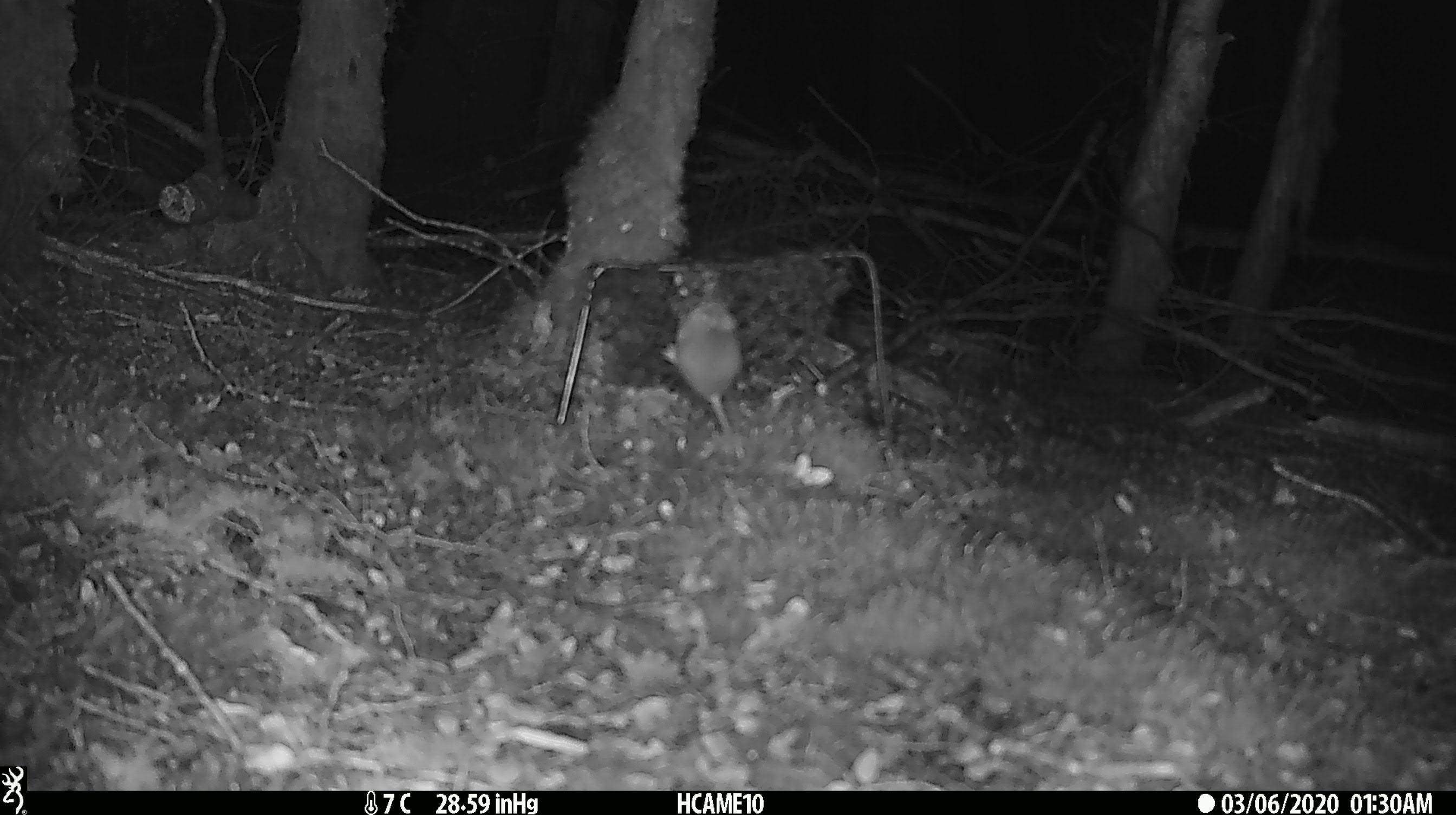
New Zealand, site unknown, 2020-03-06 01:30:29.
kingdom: Animalia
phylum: Chordata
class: Mammalia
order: Rodentia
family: Muridae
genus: Mus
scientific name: Mus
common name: mouse